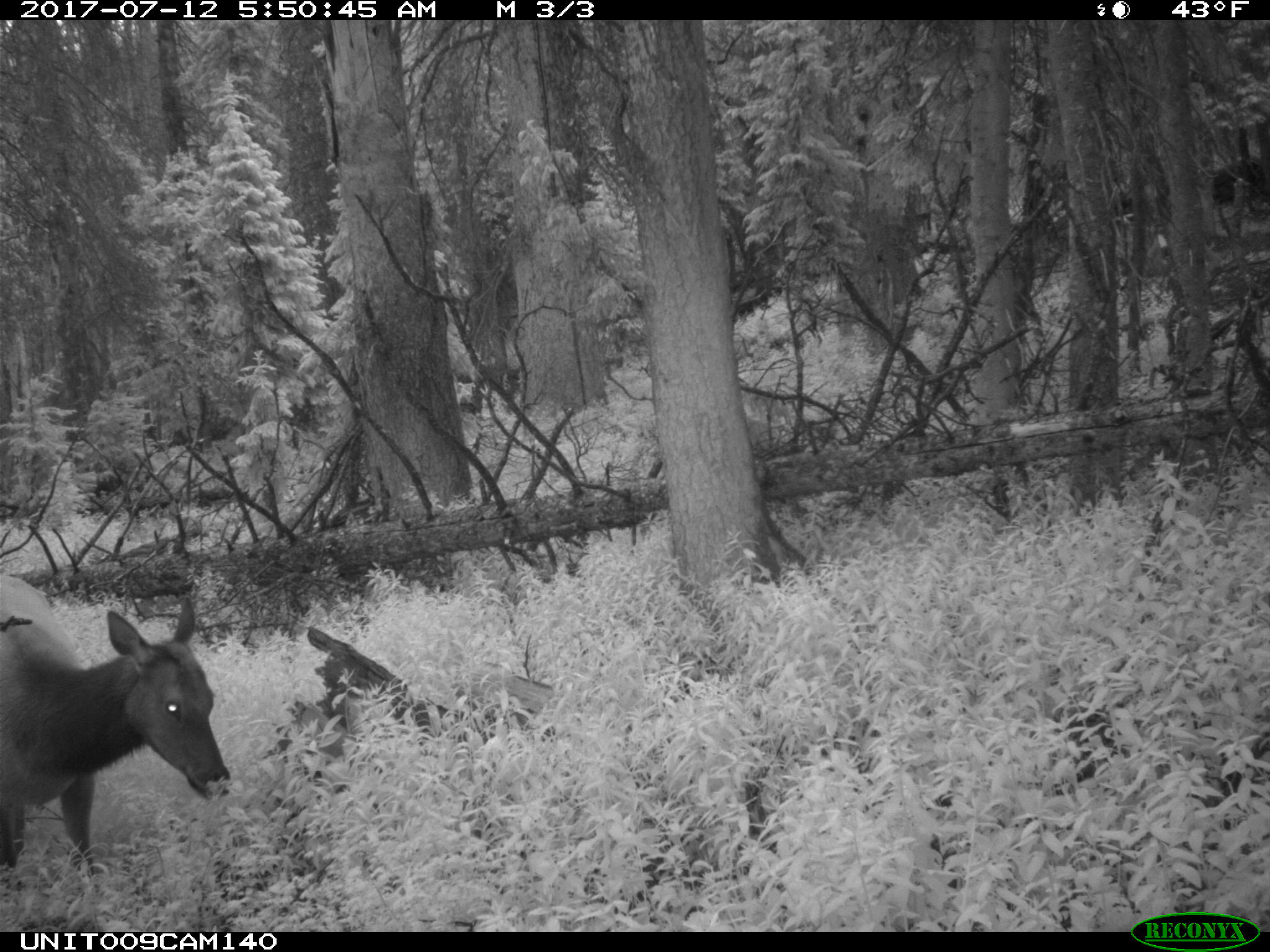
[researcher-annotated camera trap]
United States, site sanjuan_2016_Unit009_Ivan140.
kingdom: Animalia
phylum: Chordata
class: Mammalia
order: Artiodactyla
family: Cervidae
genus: Cervus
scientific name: Cervus elaphus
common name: red deer